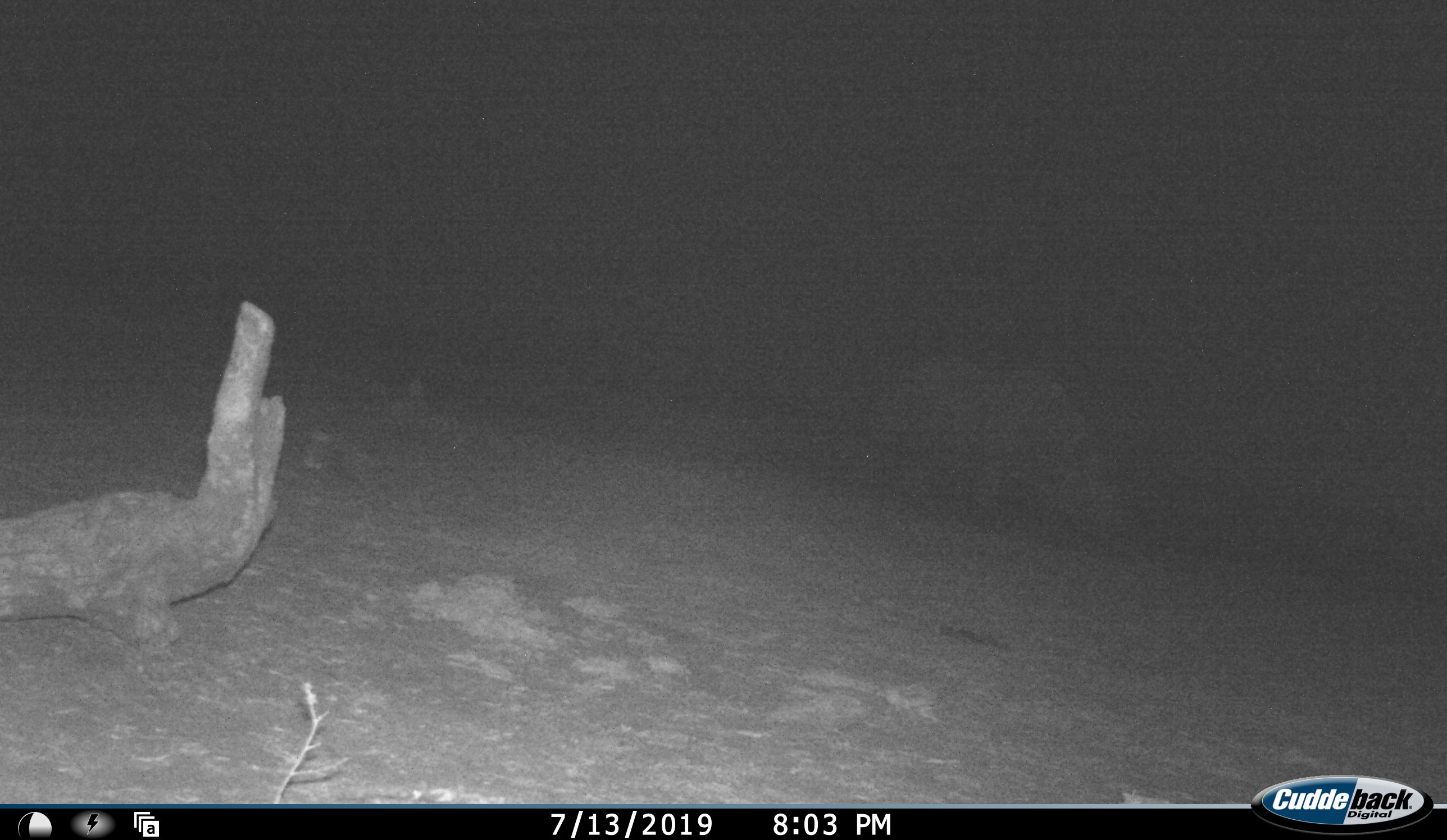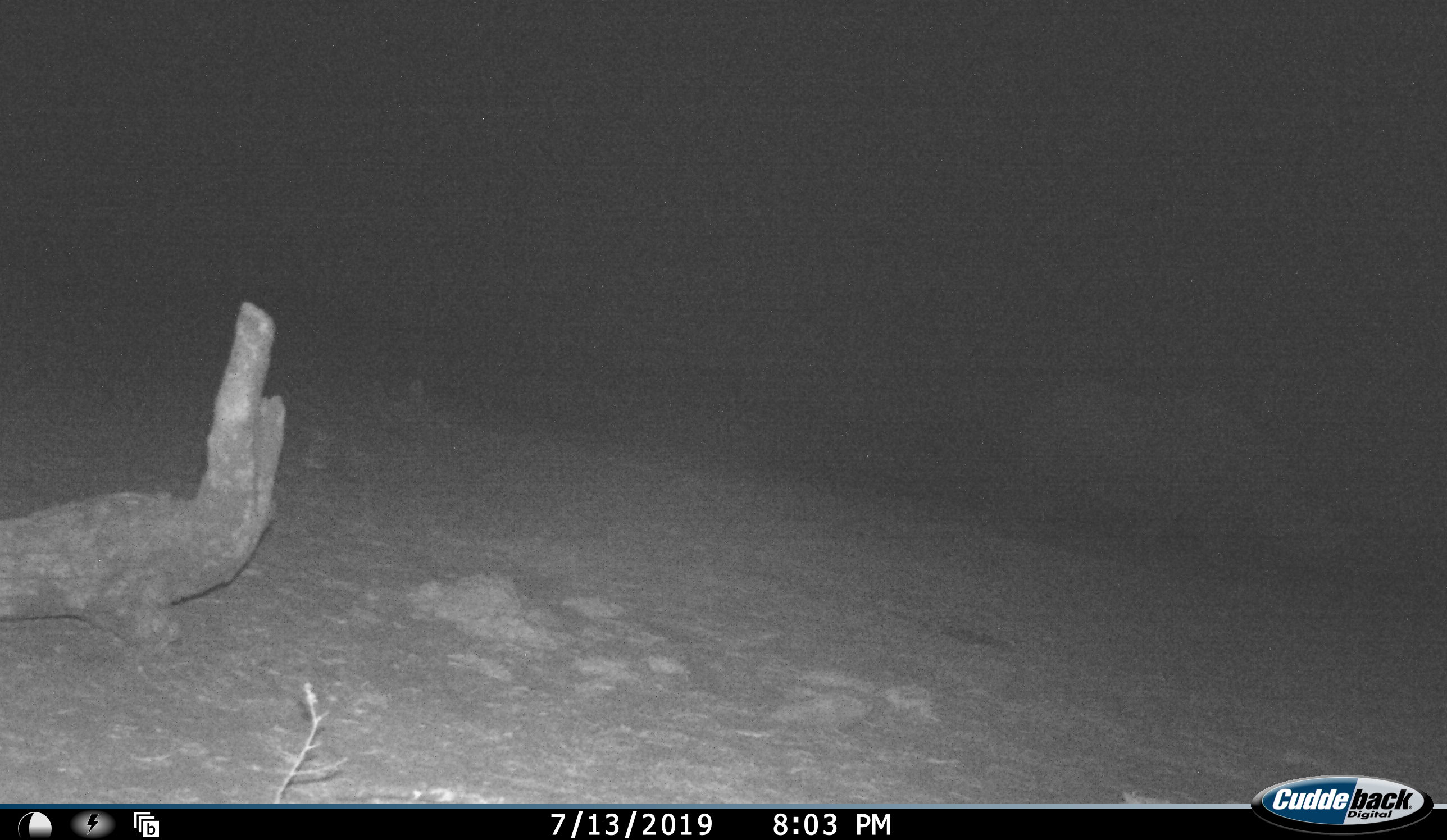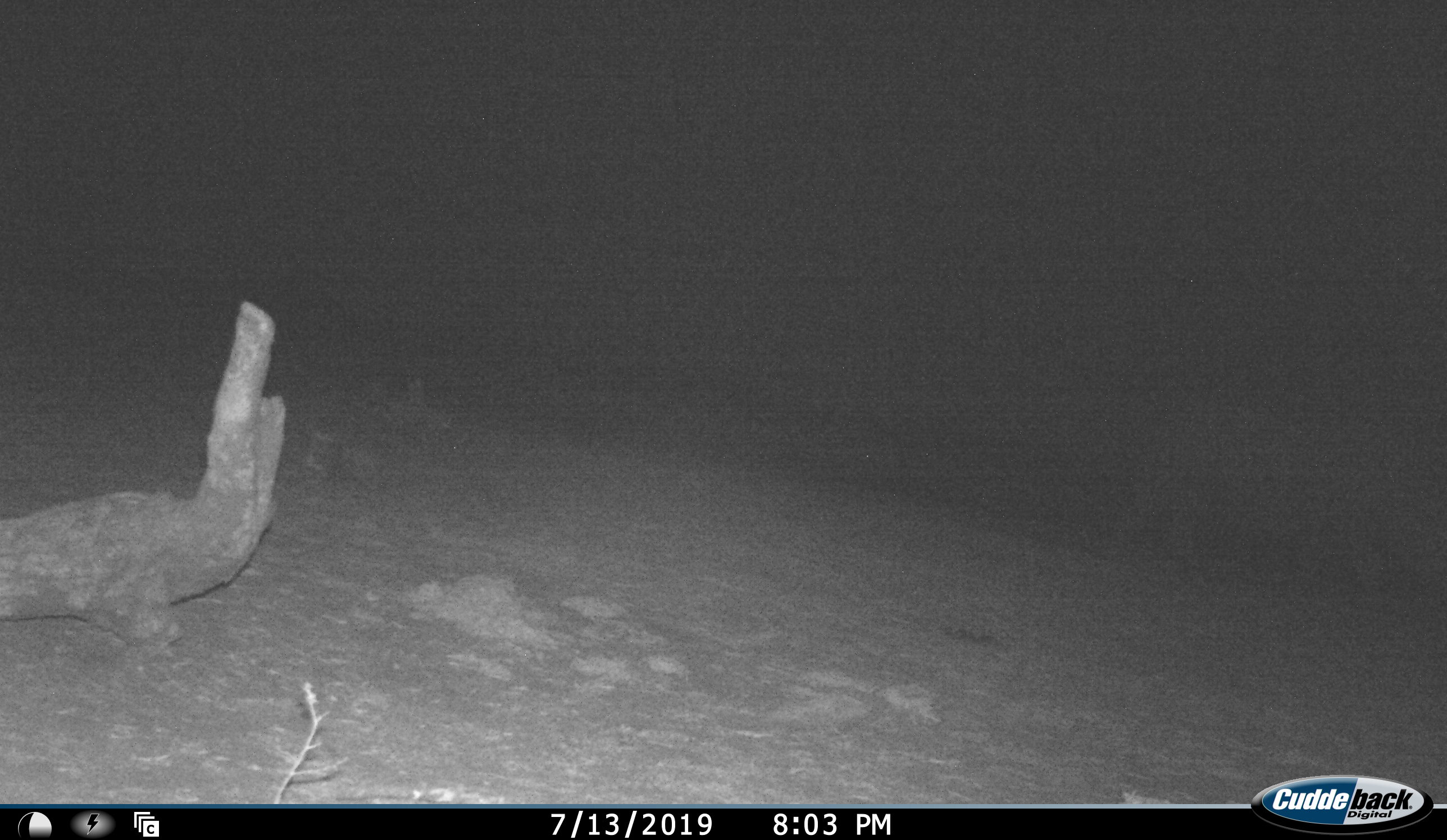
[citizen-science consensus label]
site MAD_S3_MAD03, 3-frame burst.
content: unidentified animal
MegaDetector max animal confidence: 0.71